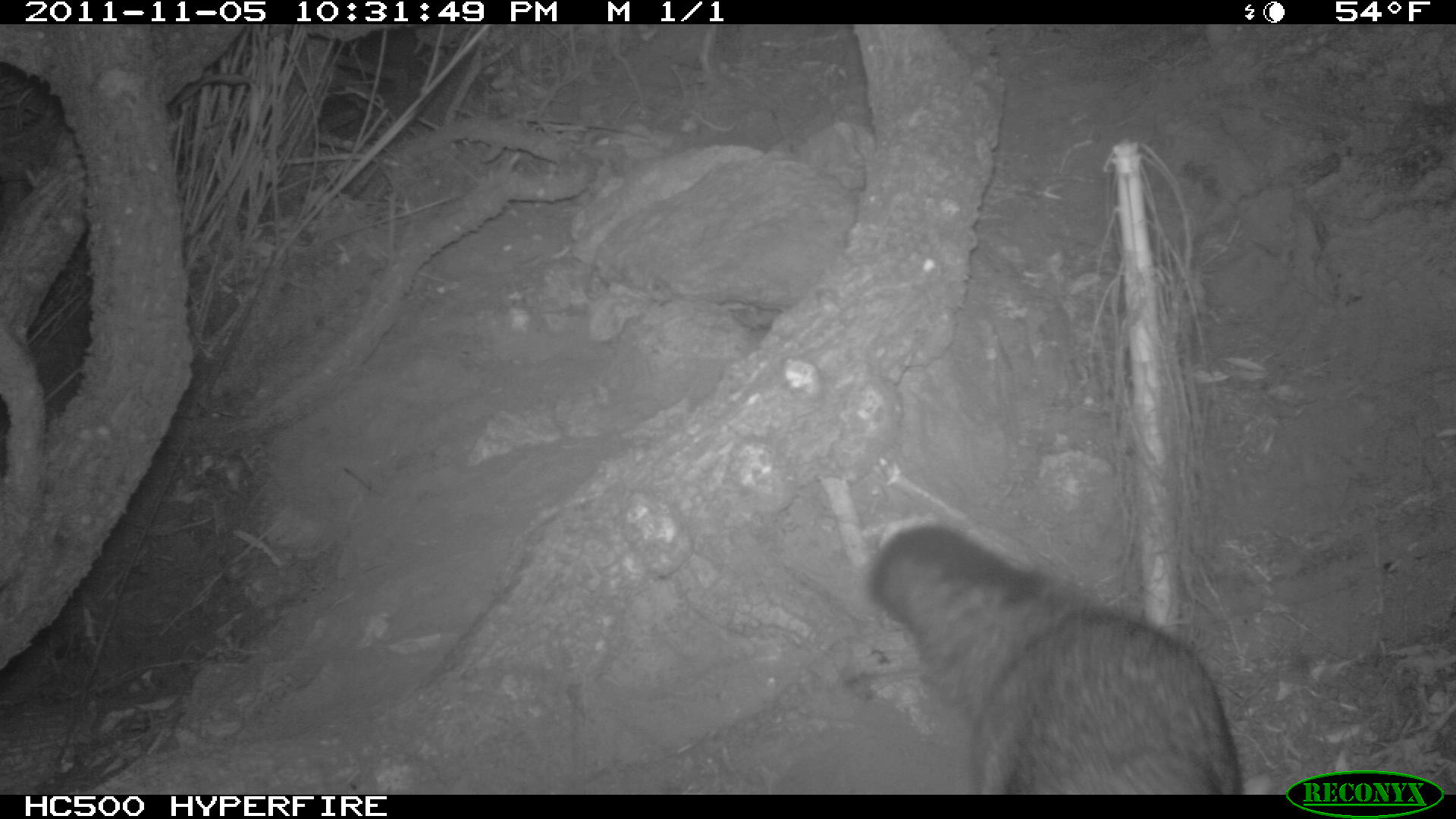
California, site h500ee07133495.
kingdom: Animalia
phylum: Chordata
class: Mammalia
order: Carnivora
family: Canidae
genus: Urocyon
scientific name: Urocyon littoralis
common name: island fox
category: fox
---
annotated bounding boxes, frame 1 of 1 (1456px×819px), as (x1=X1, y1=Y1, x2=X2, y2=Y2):
fox: (x1=869, y1=522, x2=1243, y2=792)